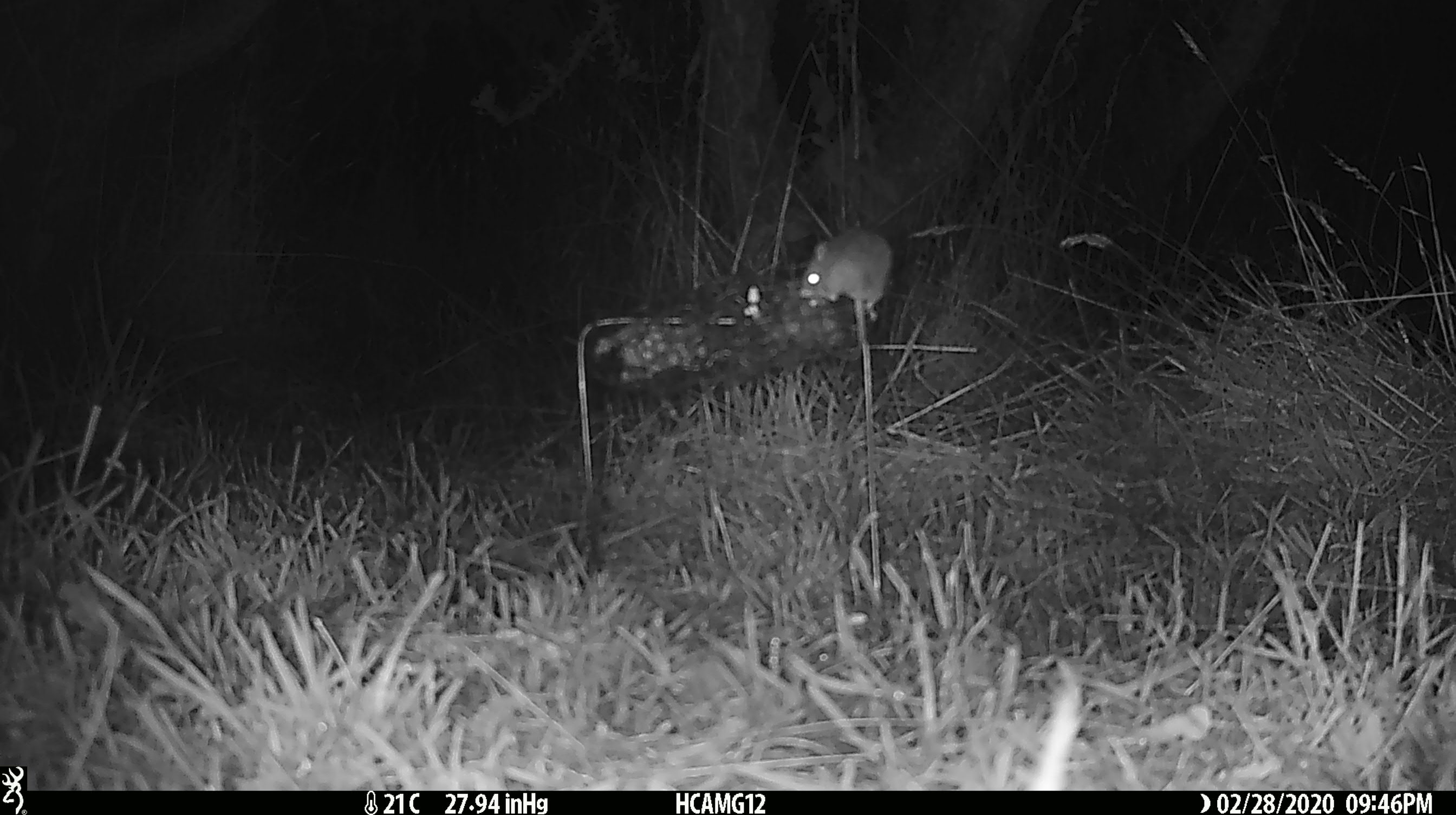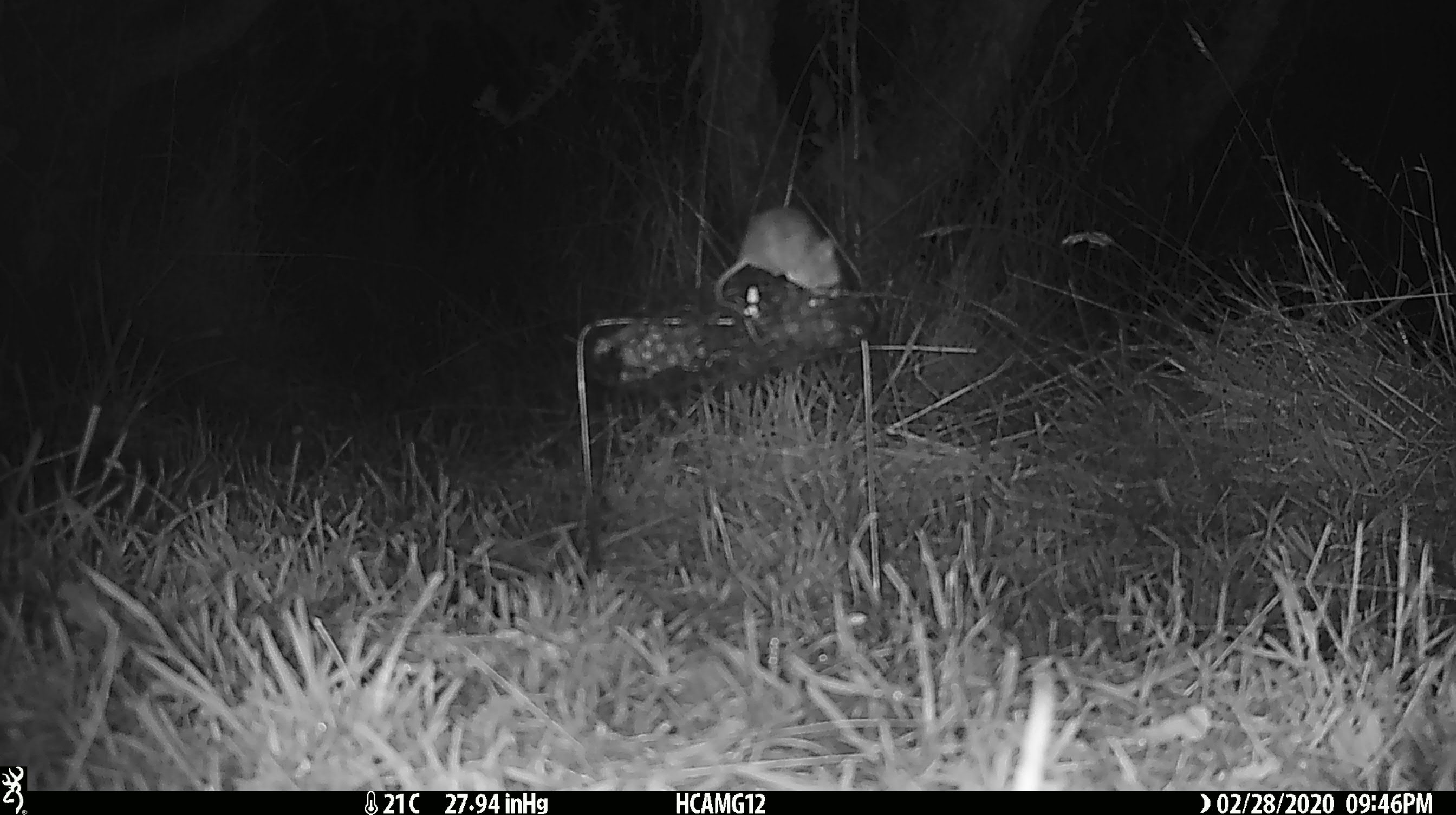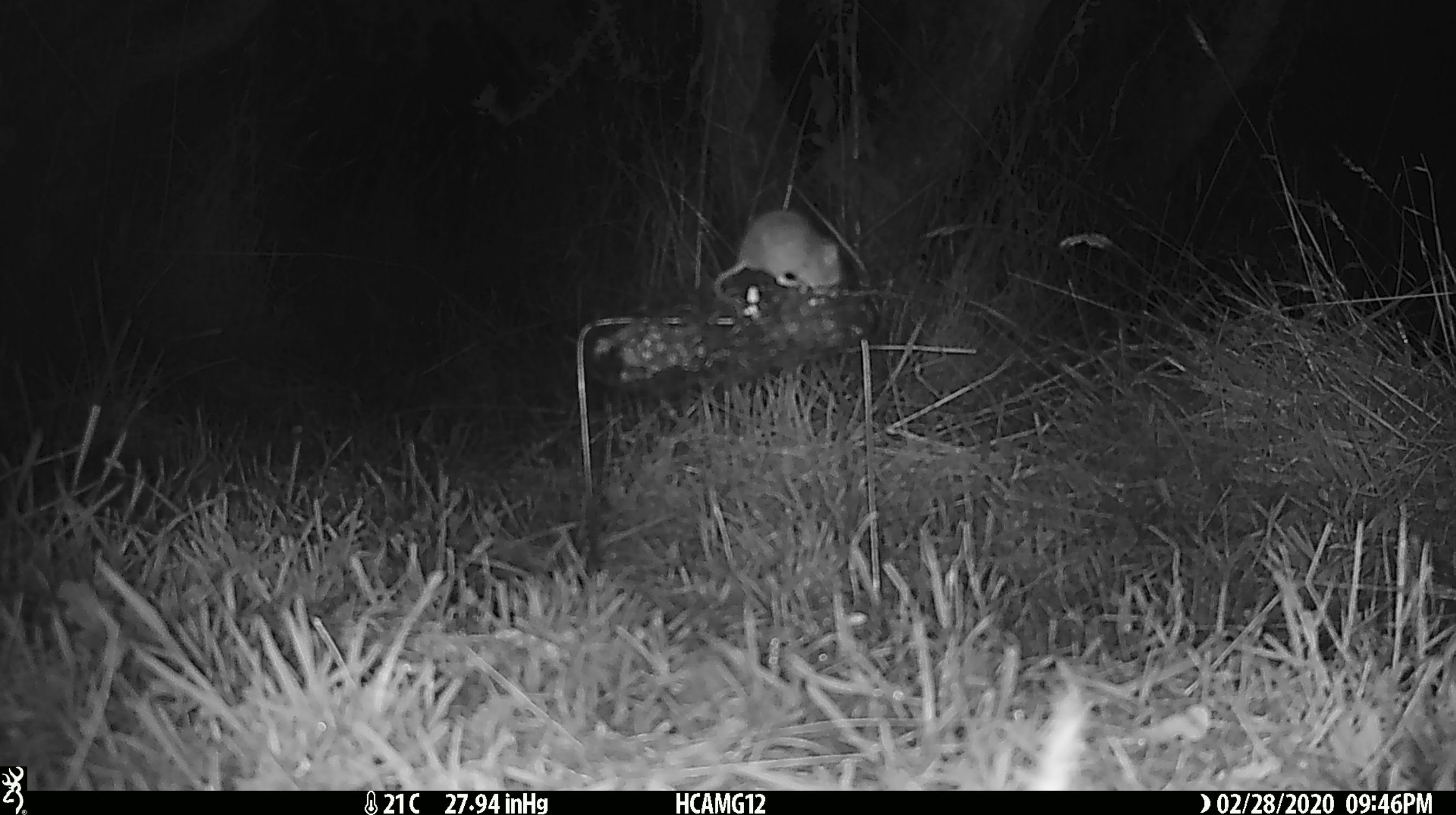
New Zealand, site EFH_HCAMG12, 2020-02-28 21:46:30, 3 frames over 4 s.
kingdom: Animalia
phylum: Chordata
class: Mammalia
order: Rodentia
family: Muridae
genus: Mus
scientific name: Mus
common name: mouse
Mouse (Mus).